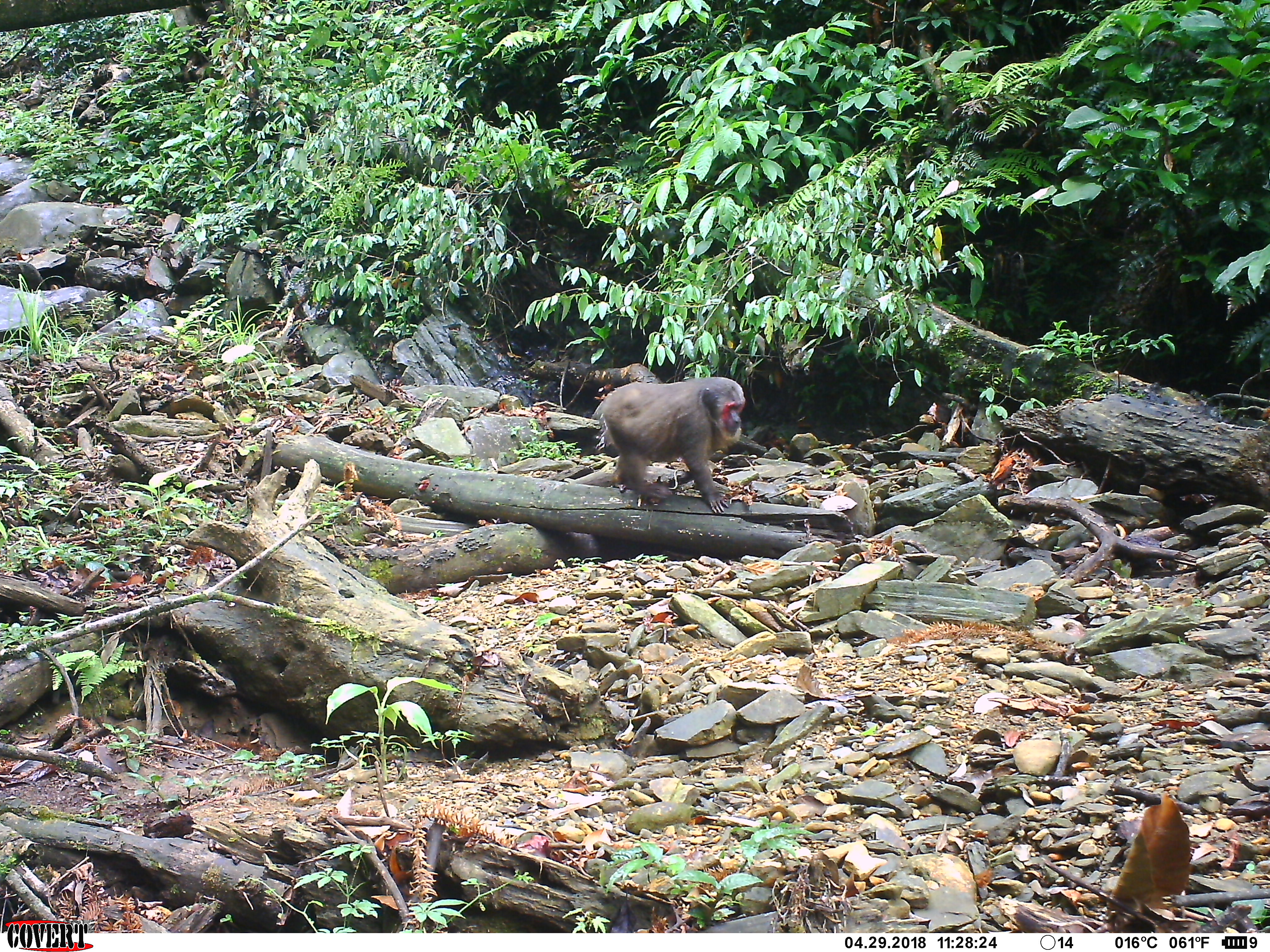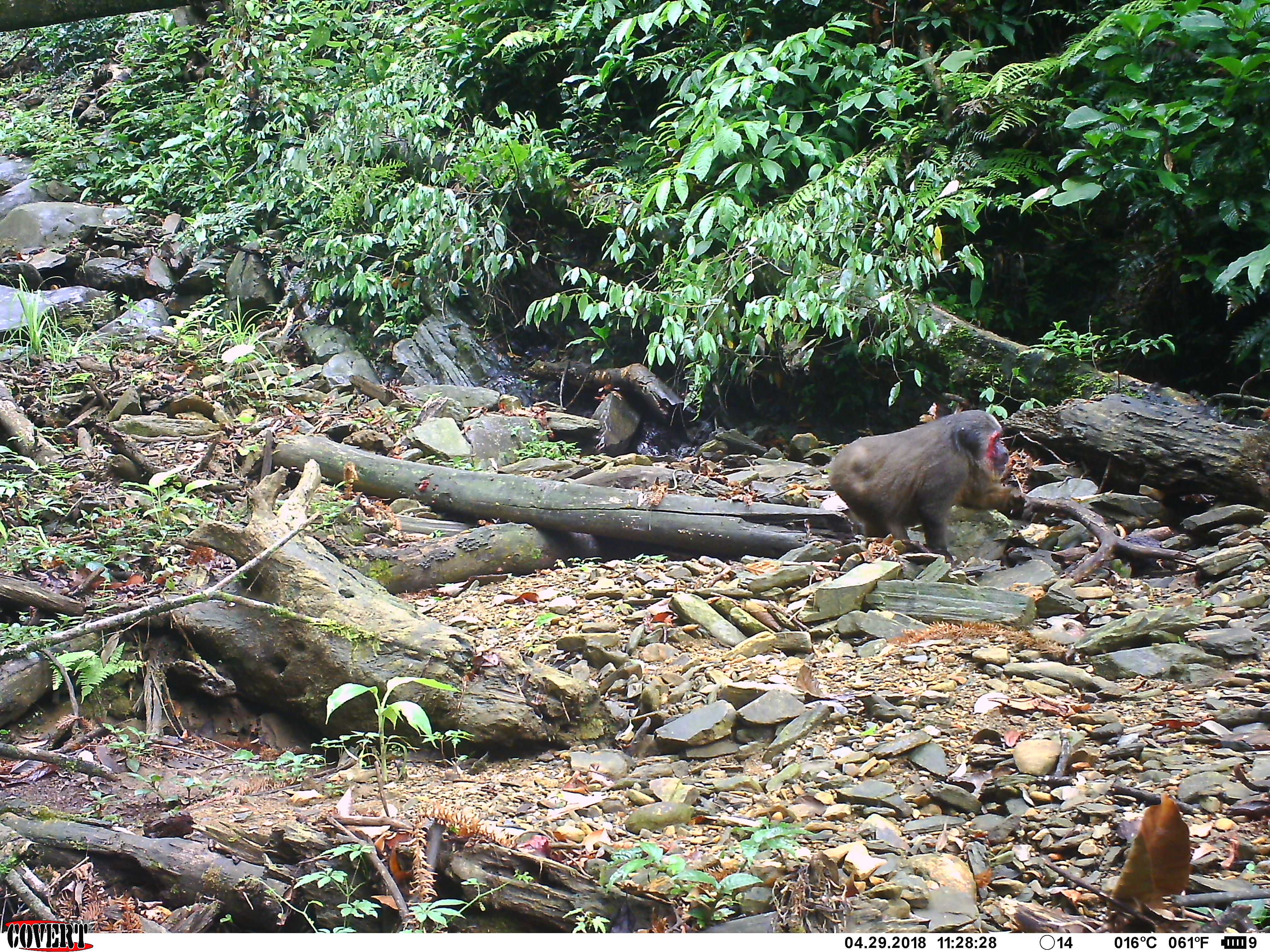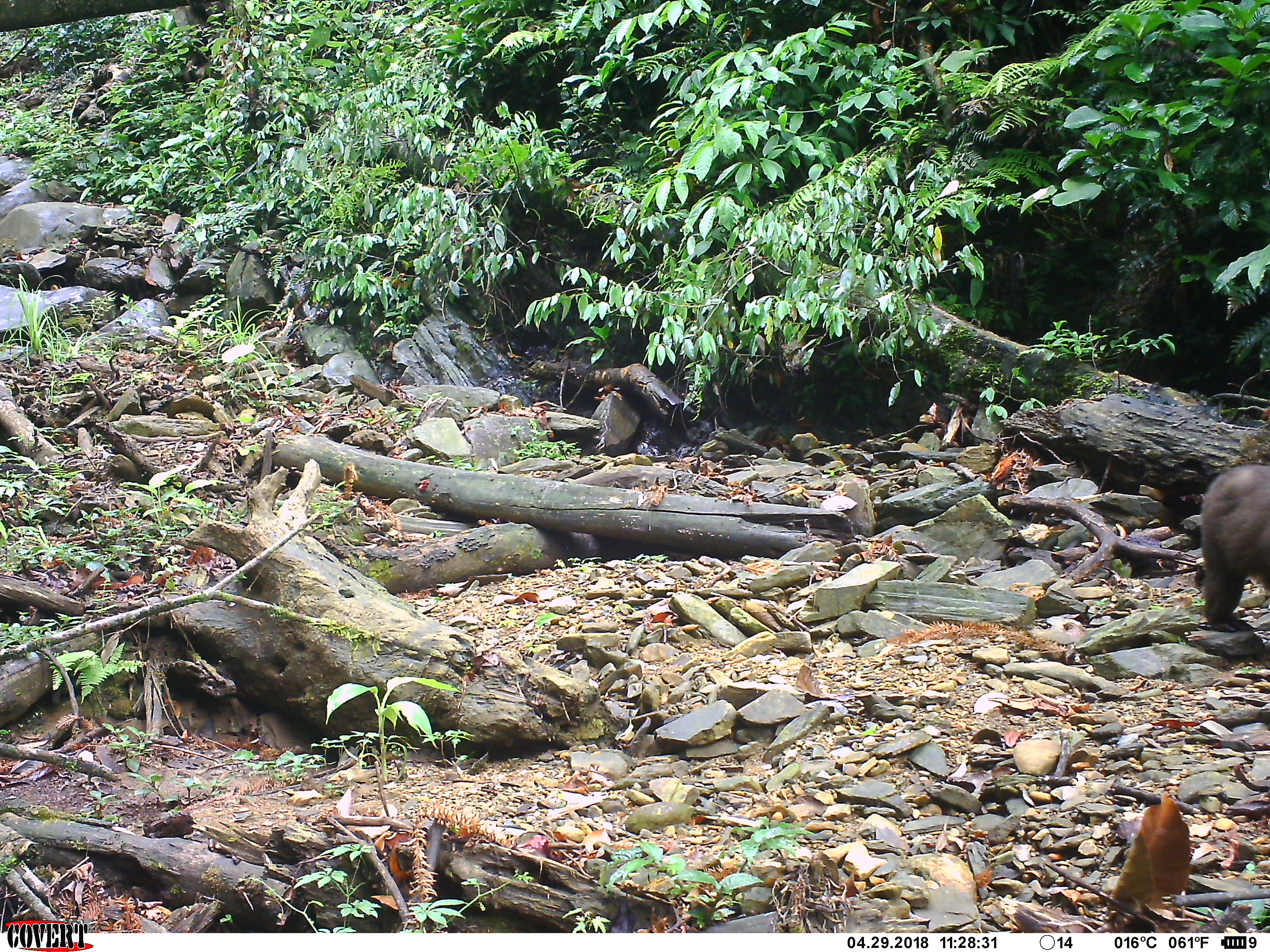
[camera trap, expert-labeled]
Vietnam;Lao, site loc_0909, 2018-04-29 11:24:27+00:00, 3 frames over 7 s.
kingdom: Animalia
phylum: Chordata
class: Mammalia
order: Primates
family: Cercopithecidae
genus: Macaca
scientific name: Macaca arctoides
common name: stump-tailed macaque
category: stump tailed macaque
Stump tailed macaque (stump-tailed macaque) (Macaca arctoides). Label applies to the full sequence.